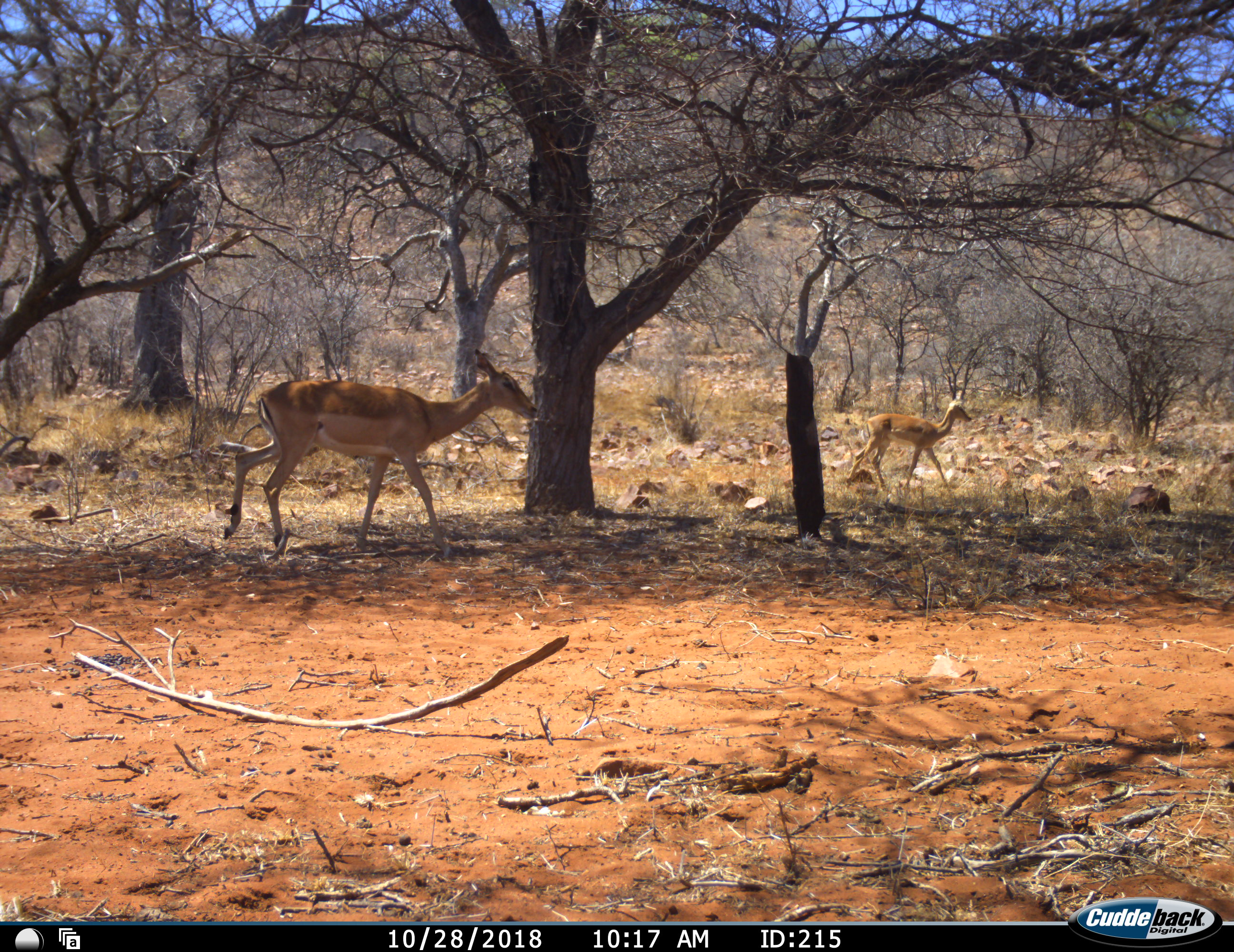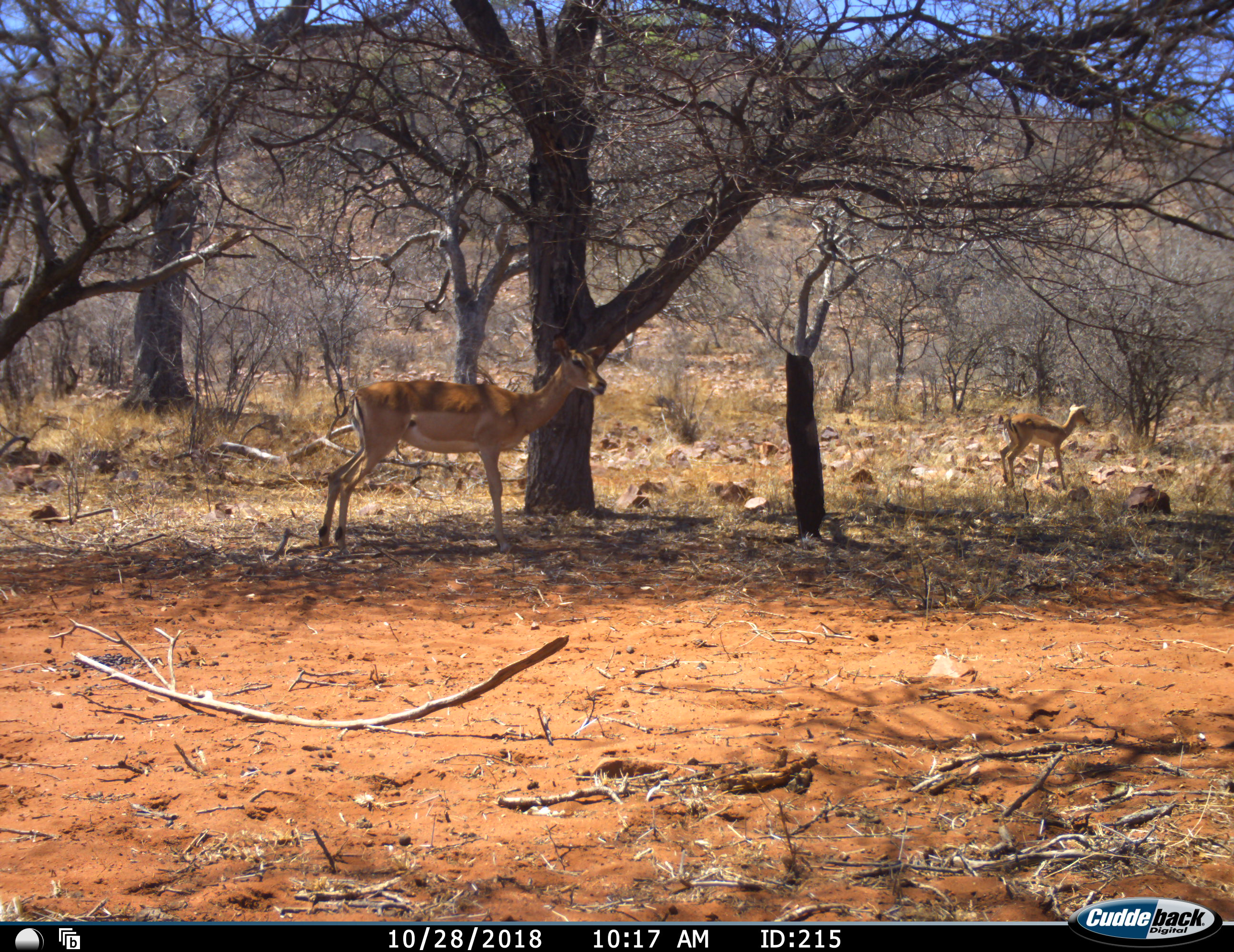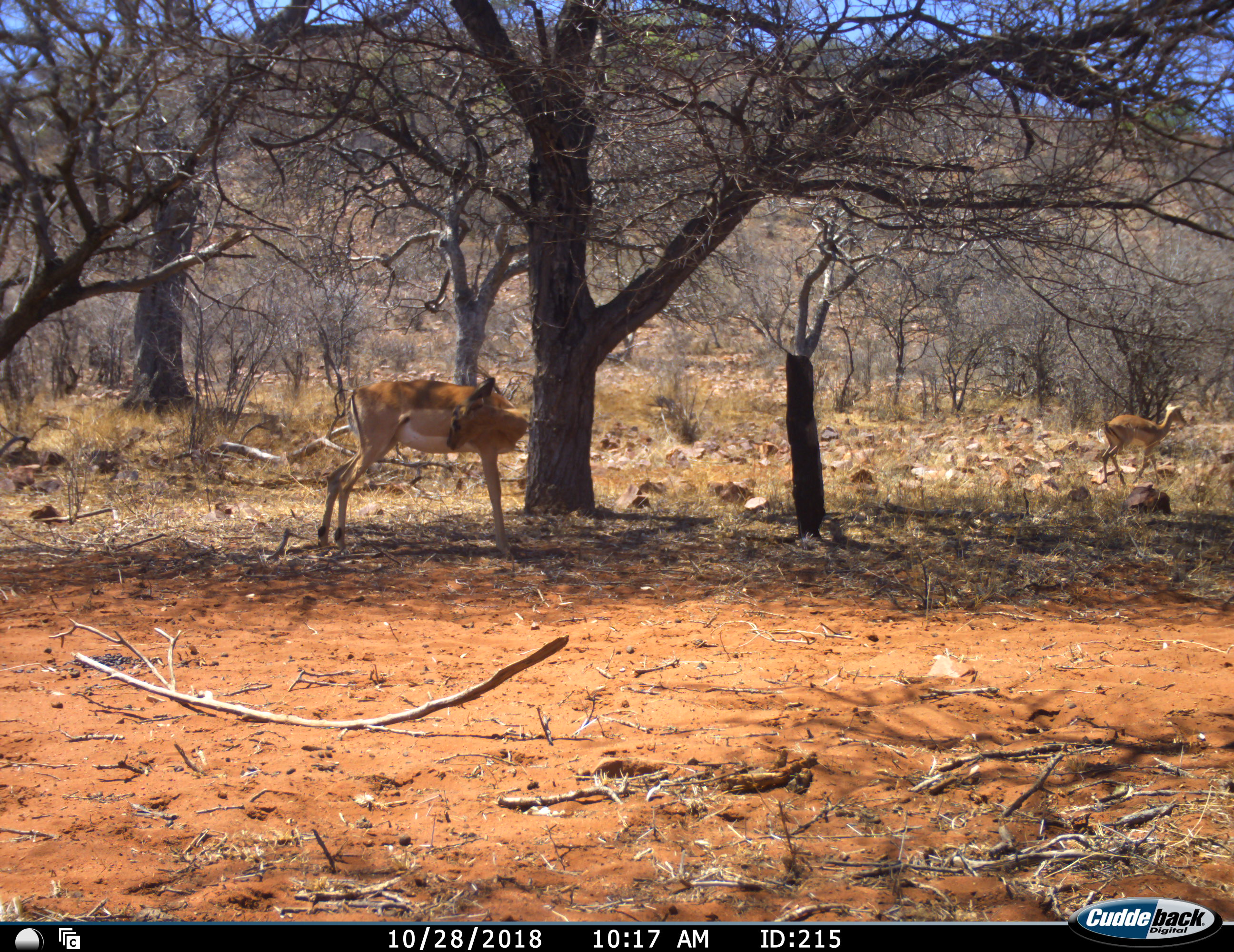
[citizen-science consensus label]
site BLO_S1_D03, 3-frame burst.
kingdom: Animalia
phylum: Chordata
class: Mammalia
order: Artiodactyla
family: Bovidae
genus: Aepyceros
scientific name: Aepyceros melampus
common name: impala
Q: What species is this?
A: Impala (Aepyceros melampus).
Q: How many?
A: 2.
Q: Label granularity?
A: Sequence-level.